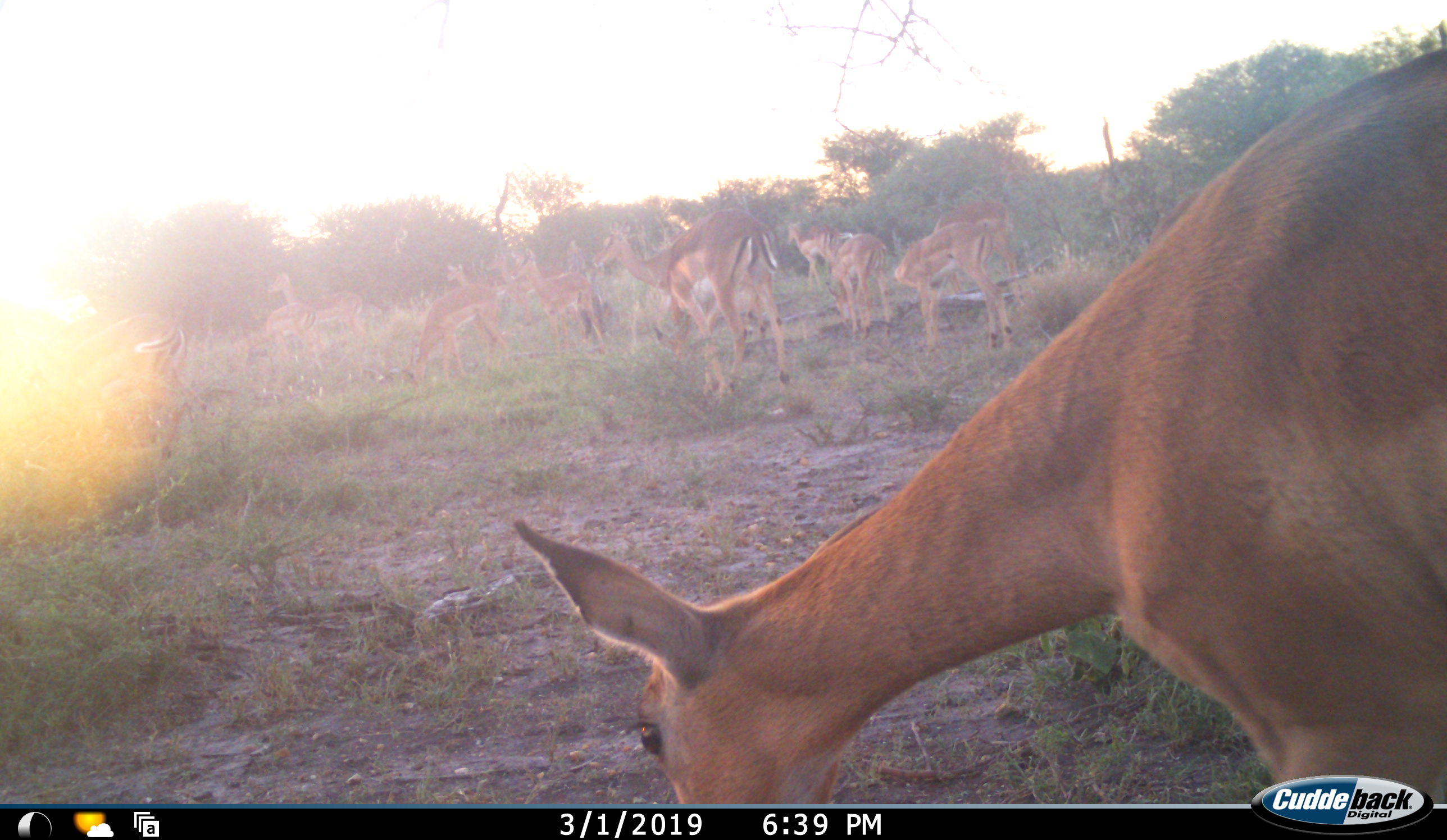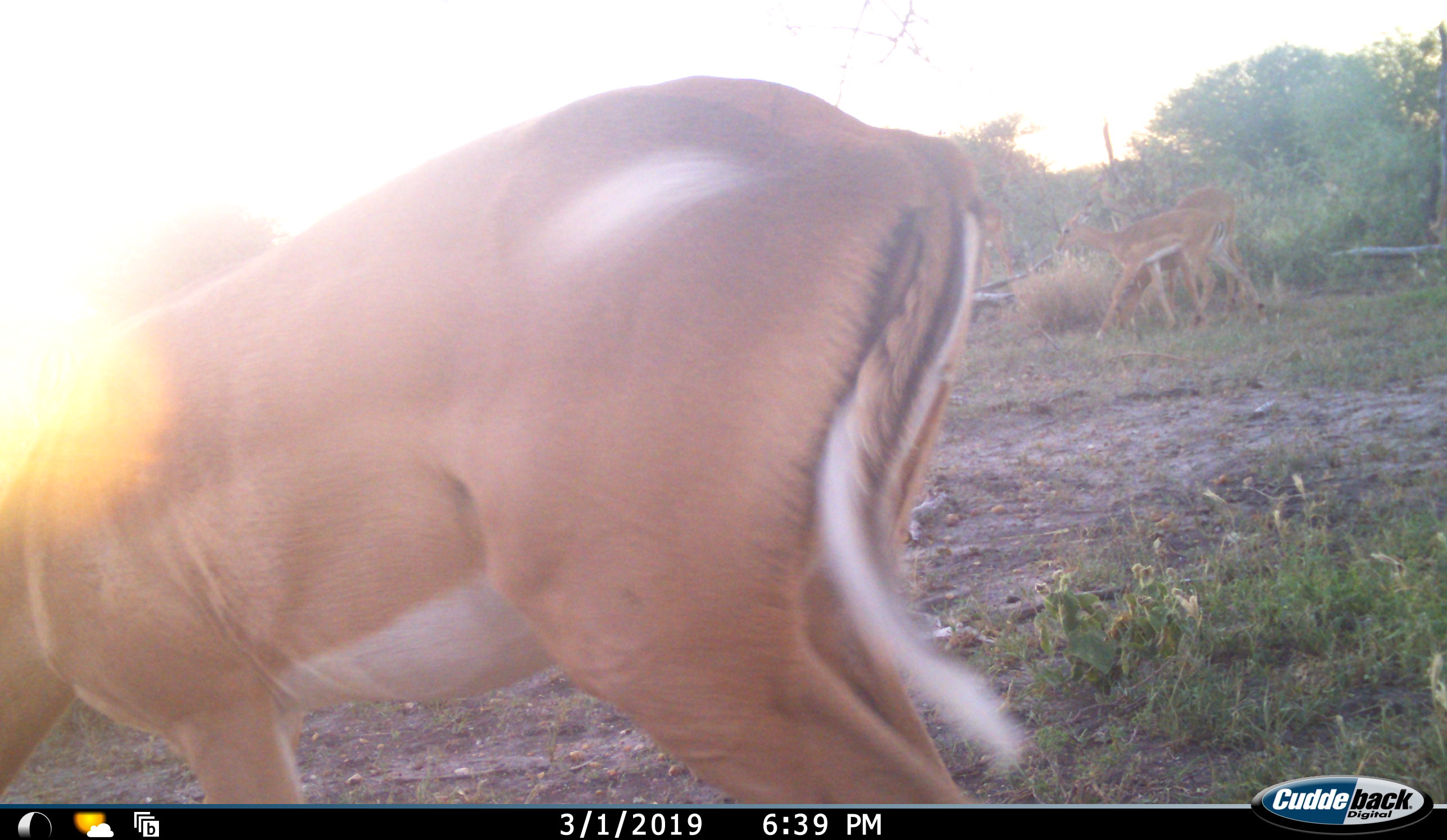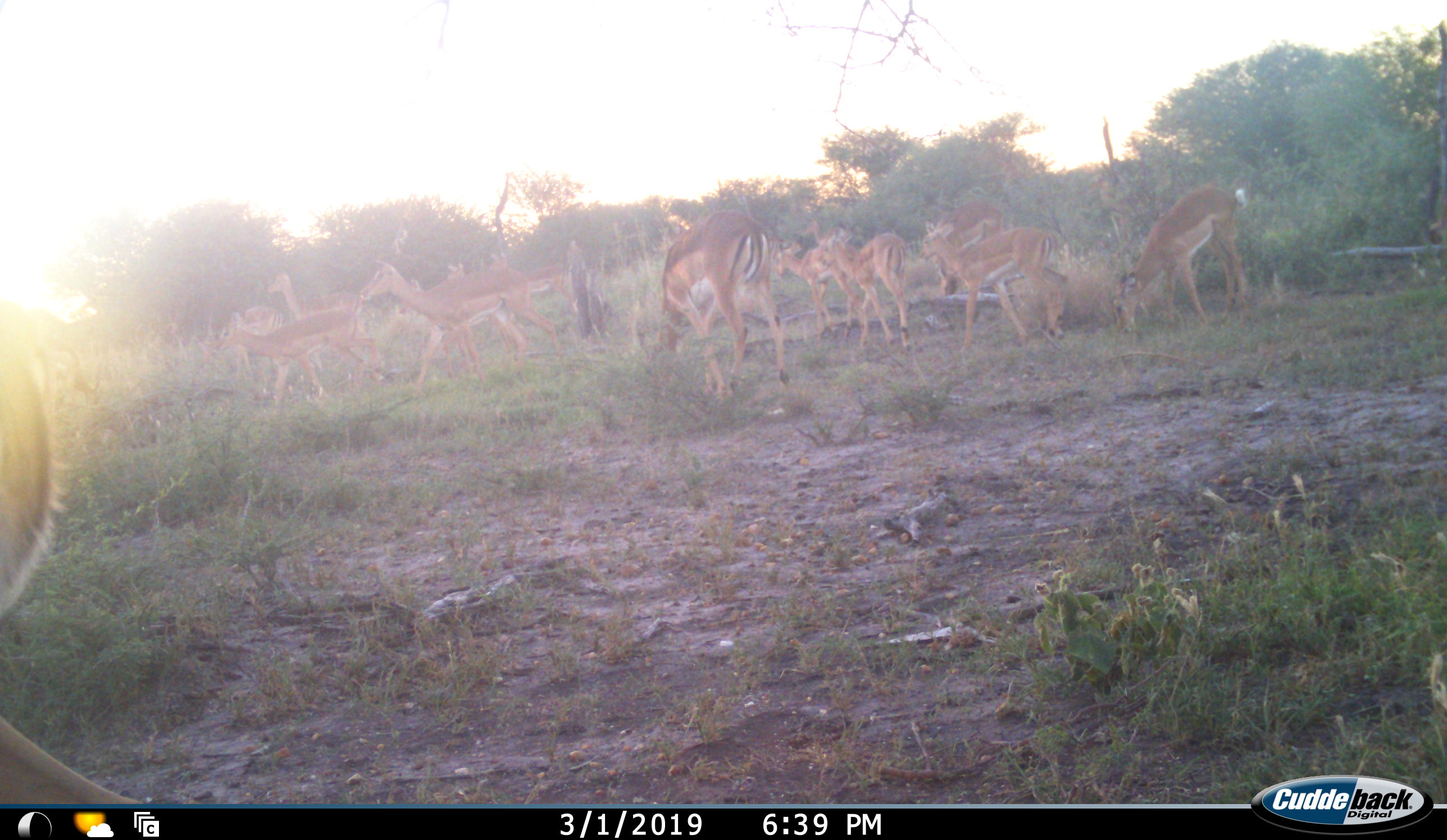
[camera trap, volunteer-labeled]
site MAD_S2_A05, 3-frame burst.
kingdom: Animalia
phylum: Chordata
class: Mammalia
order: Artiodactyla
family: Bovidae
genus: Aepyceros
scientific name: Aepyceros melampus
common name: impala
Impala (Aepyceros melampus), count 11-50. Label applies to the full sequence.